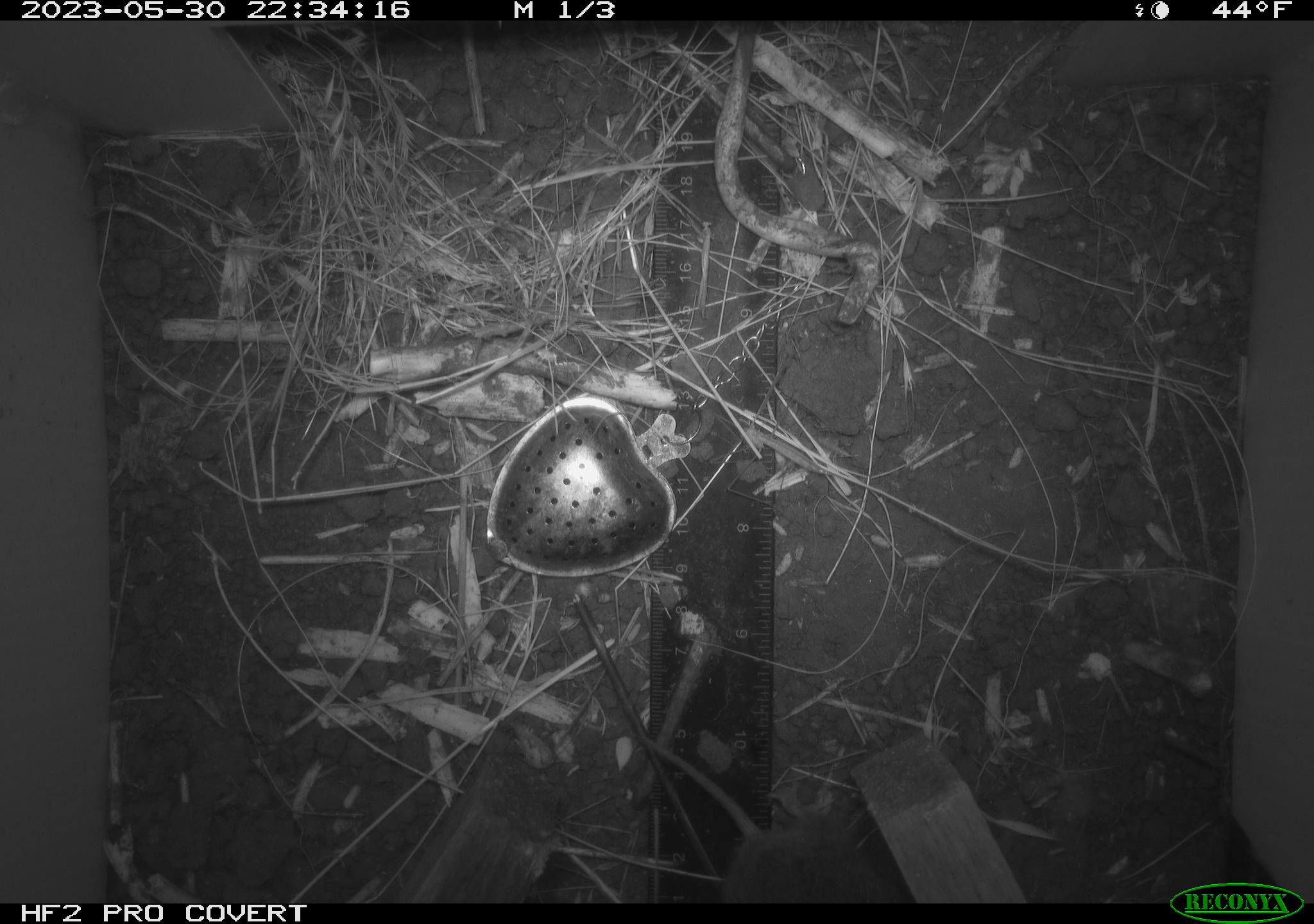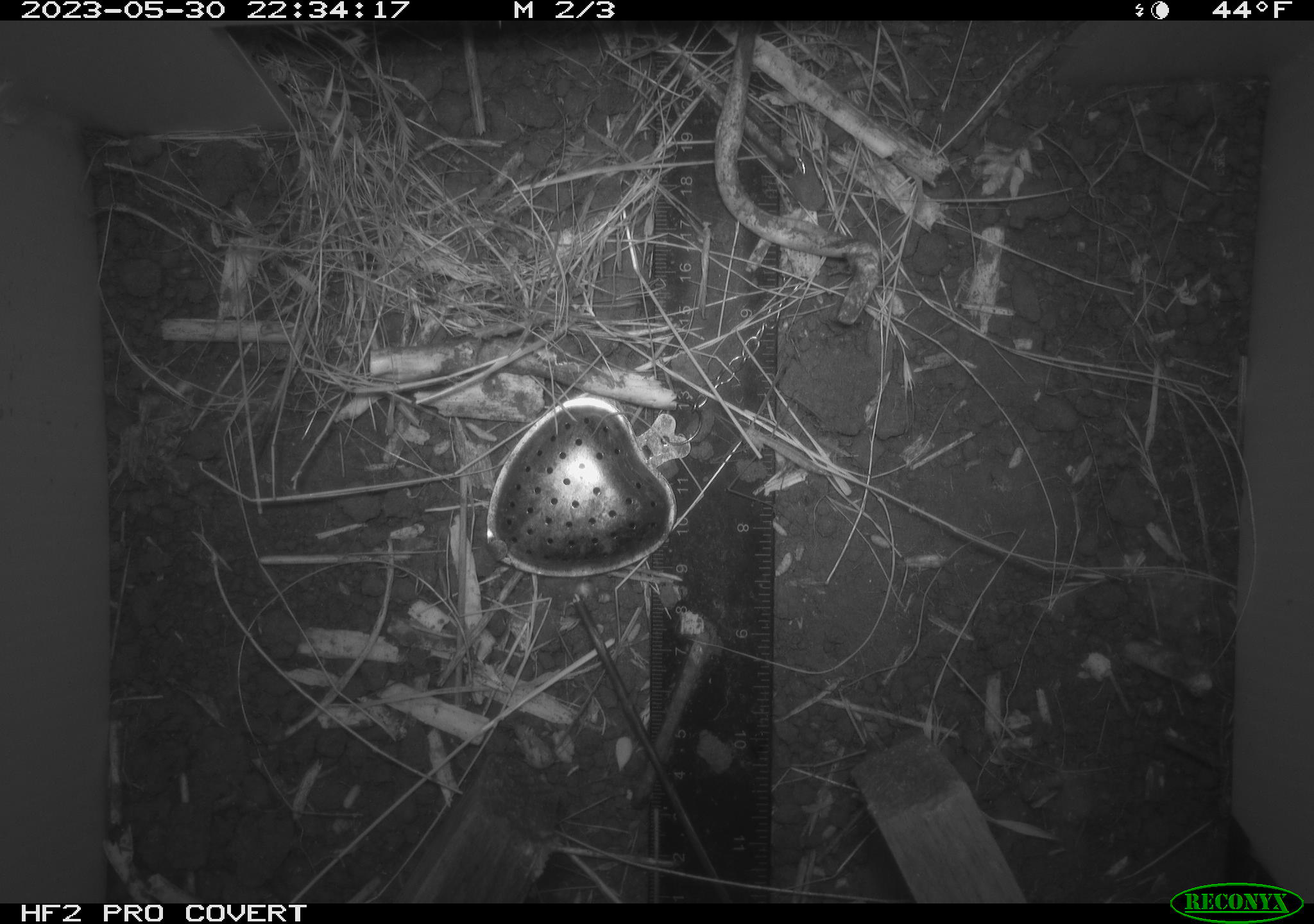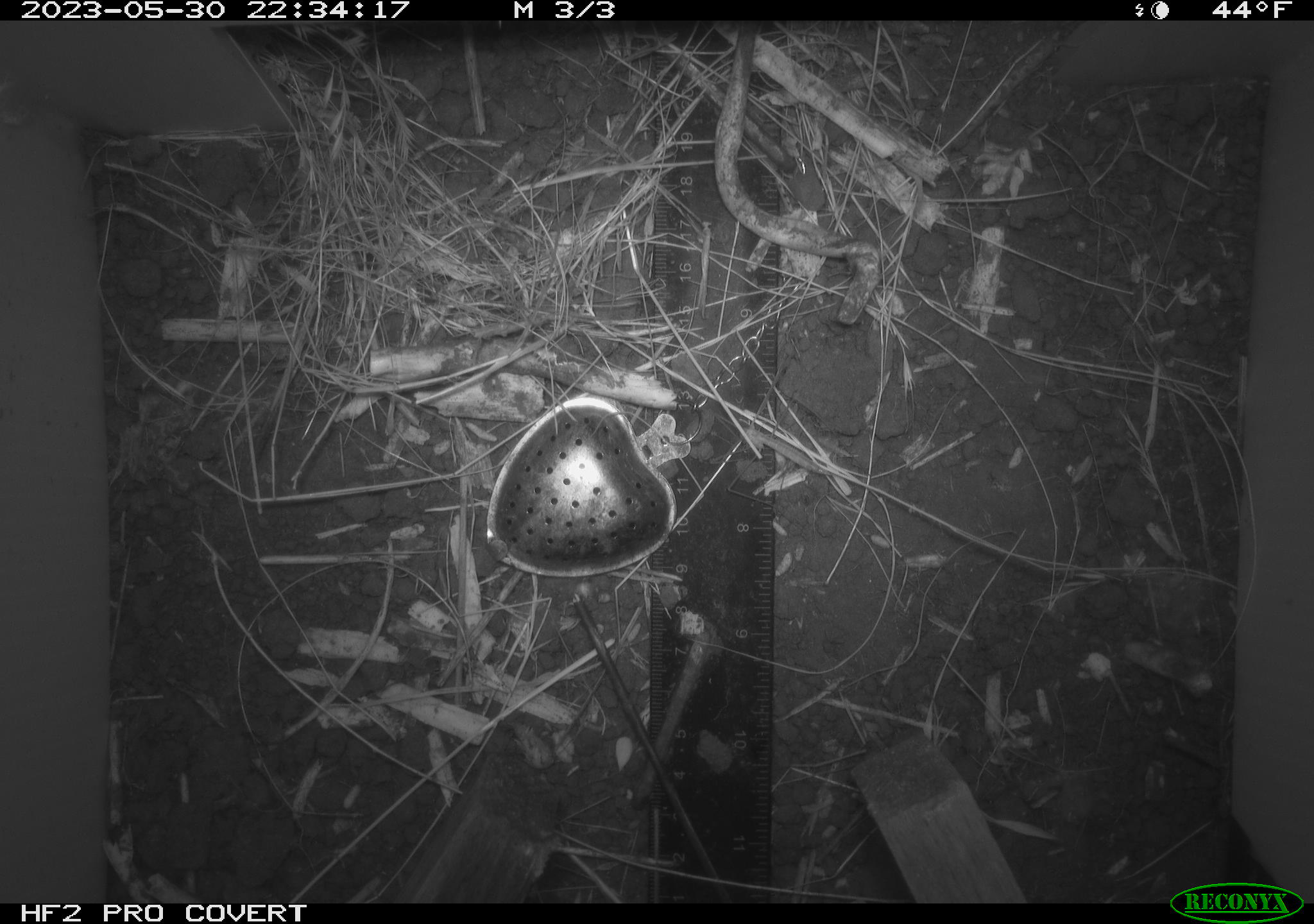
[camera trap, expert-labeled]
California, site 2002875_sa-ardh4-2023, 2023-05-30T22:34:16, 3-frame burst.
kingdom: Animalia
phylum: Chordata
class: Mammalia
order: Rodentia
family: Cricetidae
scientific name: Arvicolinae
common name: voles, lemmings, and muskrats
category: arvicolinae subfamily